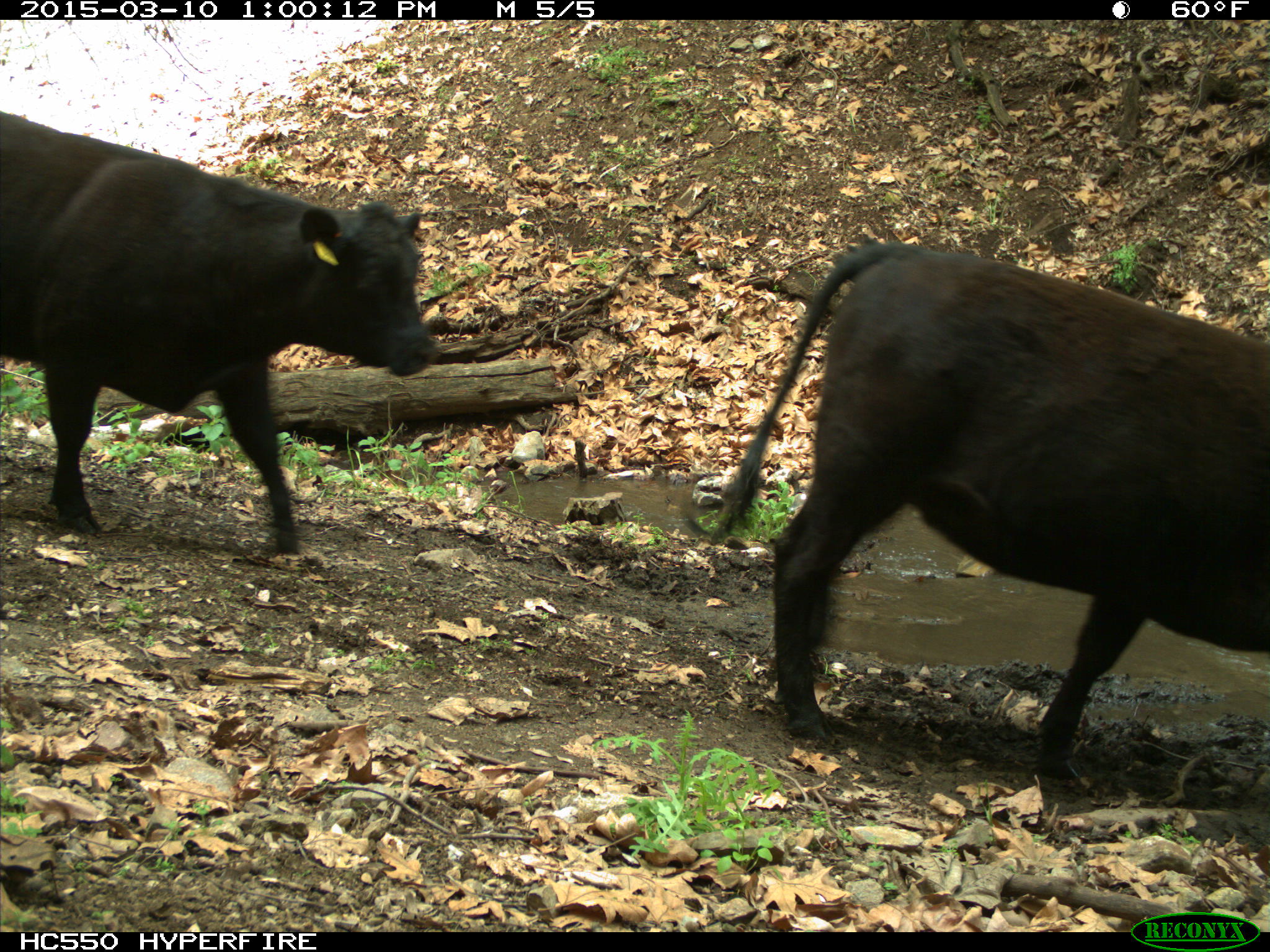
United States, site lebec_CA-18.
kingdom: Animalia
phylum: Chordata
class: Mammalia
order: Artiodactyla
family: Bovidae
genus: Bos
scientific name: Bos taurus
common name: domestic cow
Bos taurus (domestic cow).